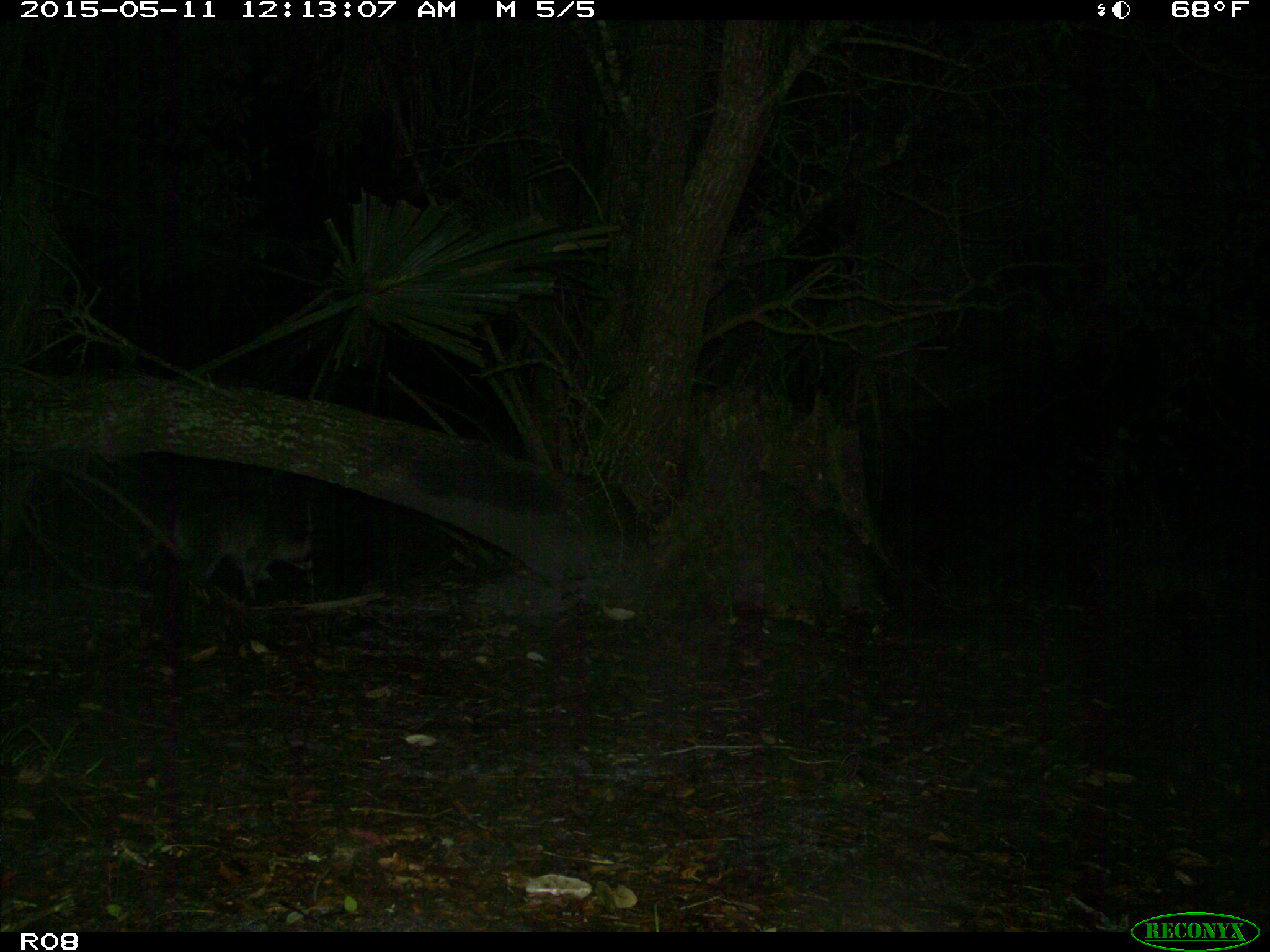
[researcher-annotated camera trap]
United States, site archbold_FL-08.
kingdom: Animalia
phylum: Chordata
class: Mammalia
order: Carnivora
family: Procyonidae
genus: Procyon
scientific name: Procyon lotor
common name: common raccoon